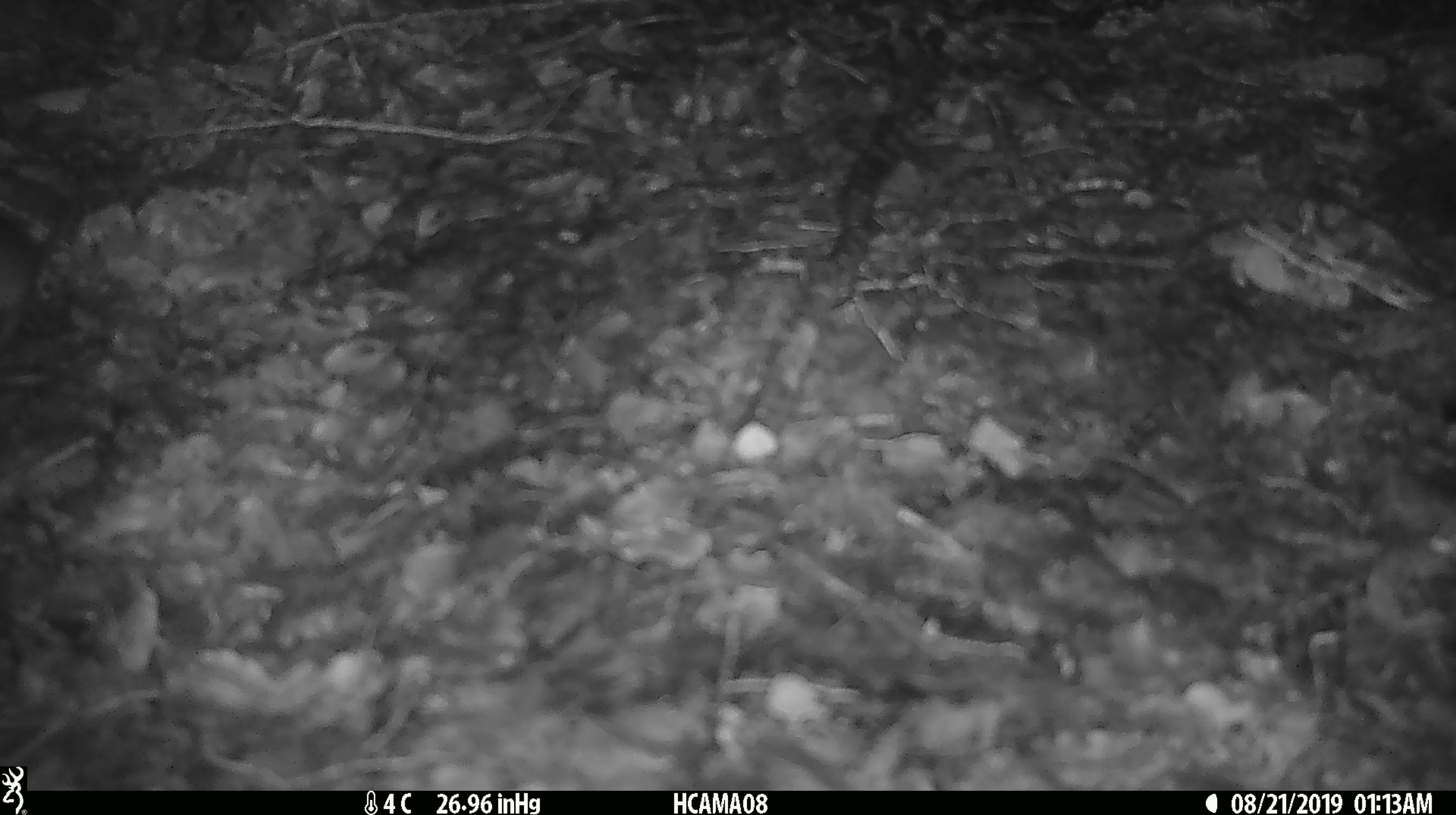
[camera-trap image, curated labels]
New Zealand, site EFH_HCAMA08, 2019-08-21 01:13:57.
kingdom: Animalia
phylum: Chordata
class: Mammalia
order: Rodentia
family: Muridae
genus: Mus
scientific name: Mus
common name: mouse